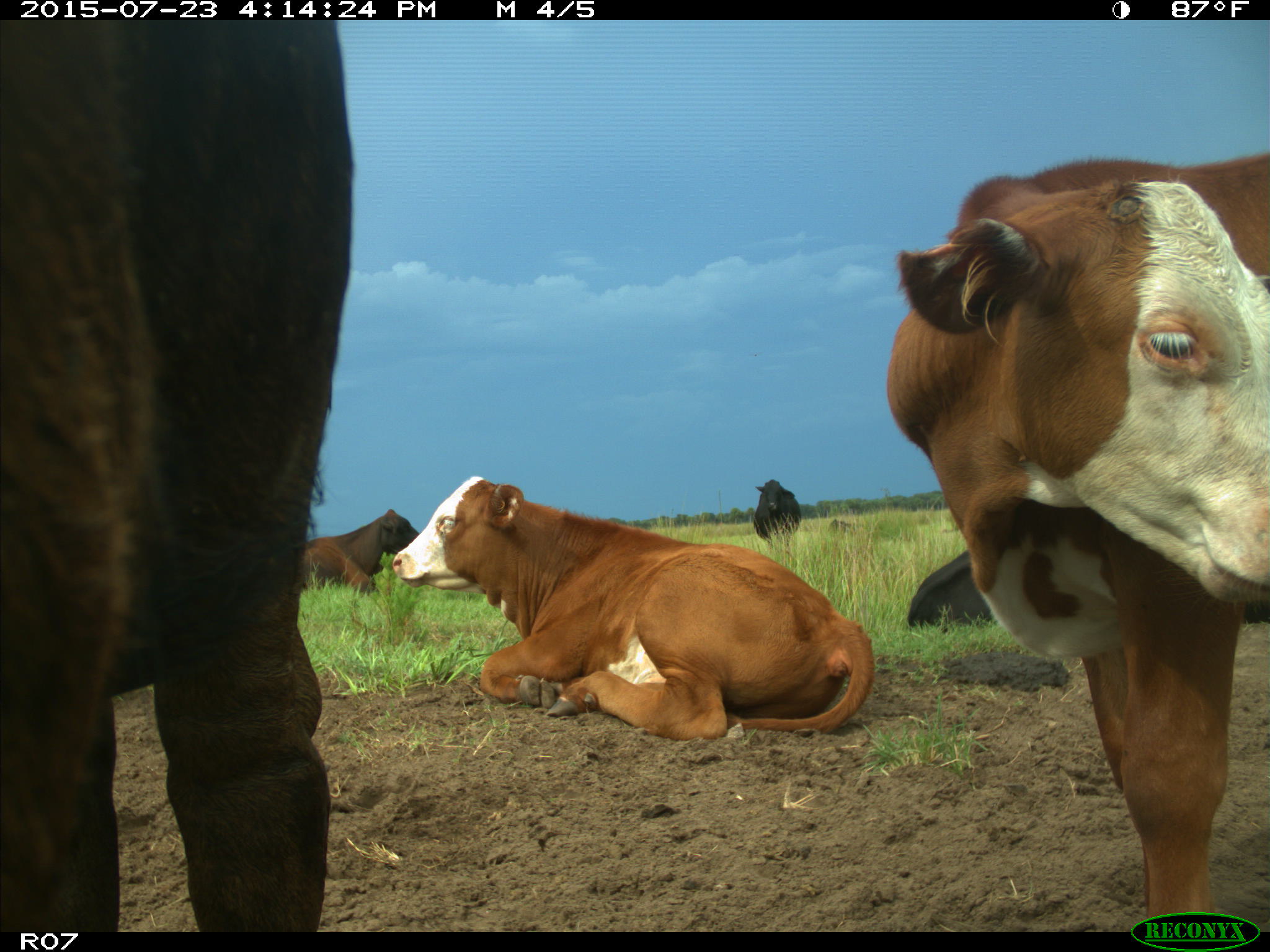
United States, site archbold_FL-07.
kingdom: Animalia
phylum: Chordata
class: Mammalia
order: Artiodactyla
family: Bovidae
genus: Bos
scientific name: Bos taurus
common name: domestic cow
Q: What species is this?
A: Bos taurus (domestic cow).